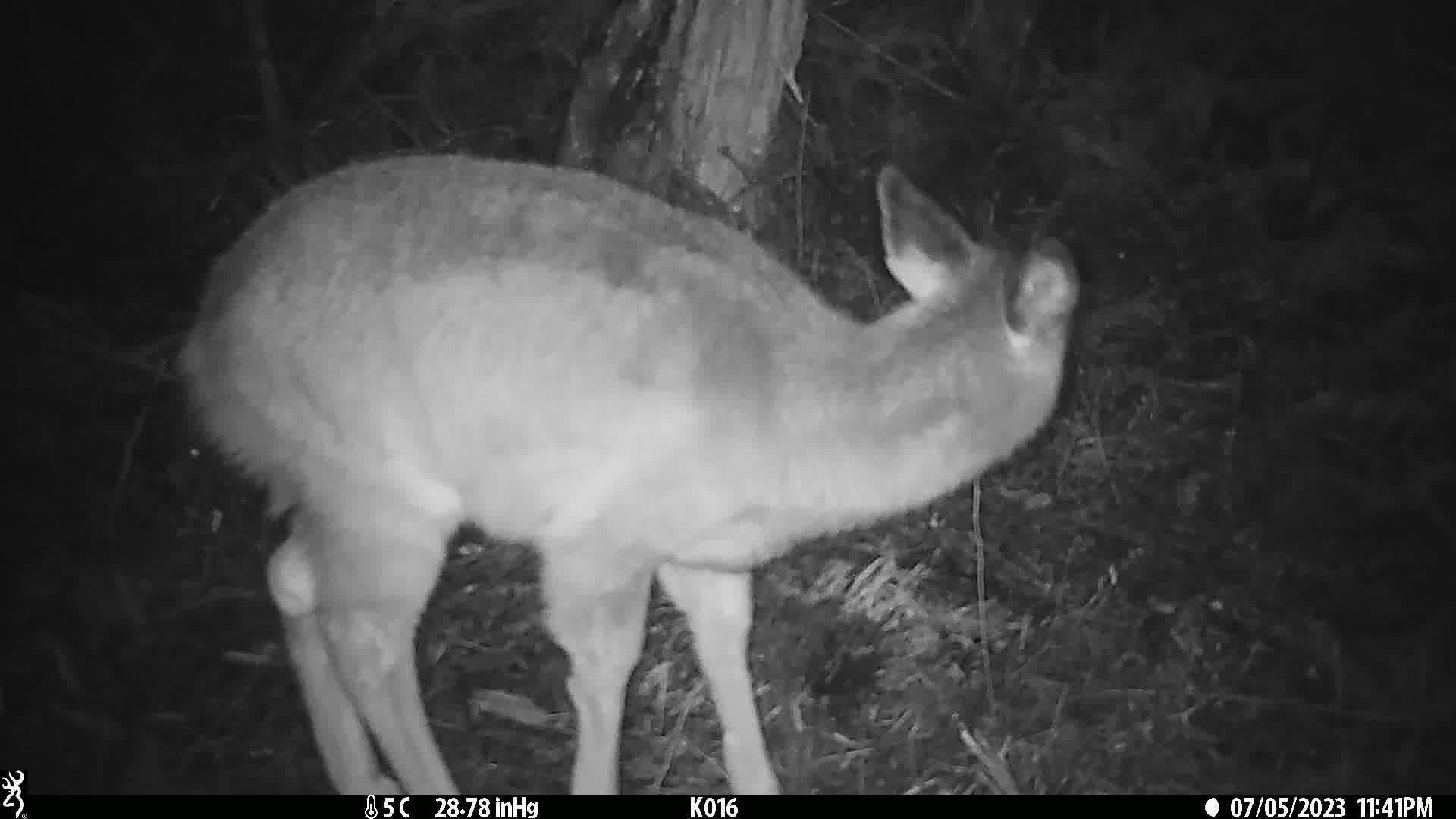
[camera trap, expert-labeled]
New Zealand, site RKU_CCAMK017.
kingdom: Animalia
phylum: Chordata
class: Mammalia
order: Artiodactyla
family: Cervidae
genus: Odocoileus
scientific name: Odocoileus virginianus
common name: white-tailed deer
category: white tailed deer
White tailed deer (white-tailed deer) (Odocoileus virginianus).